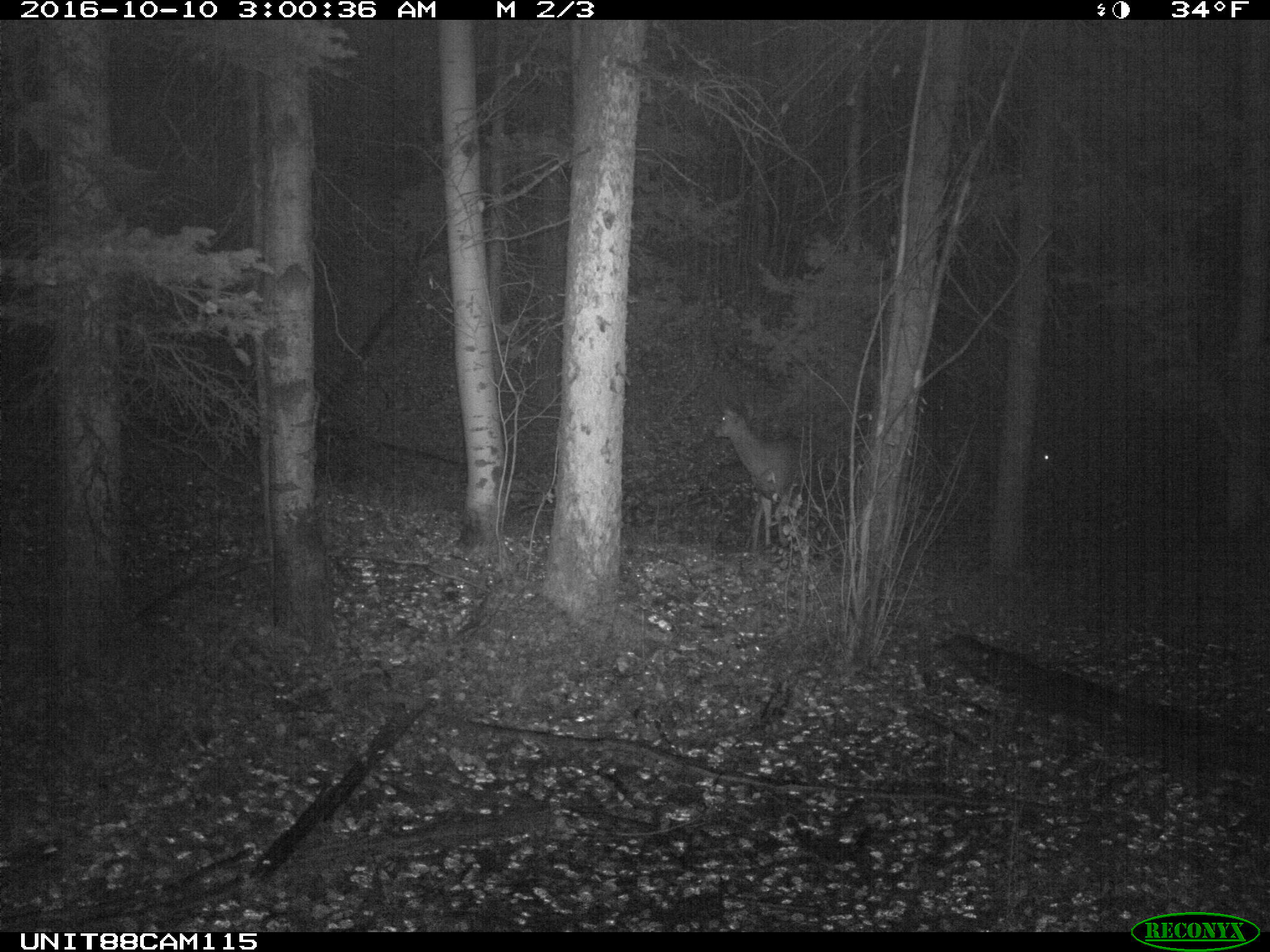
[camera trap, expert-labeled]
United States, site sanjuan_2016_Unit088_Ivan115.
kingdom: Animalia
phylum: Chordata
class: Mammalia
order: Artiodactyla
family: Cervidae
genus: Odocoileus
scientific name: Odocoileus hemionus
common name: mule deer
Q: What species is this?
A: Odocoileus hemionus (mule deer).